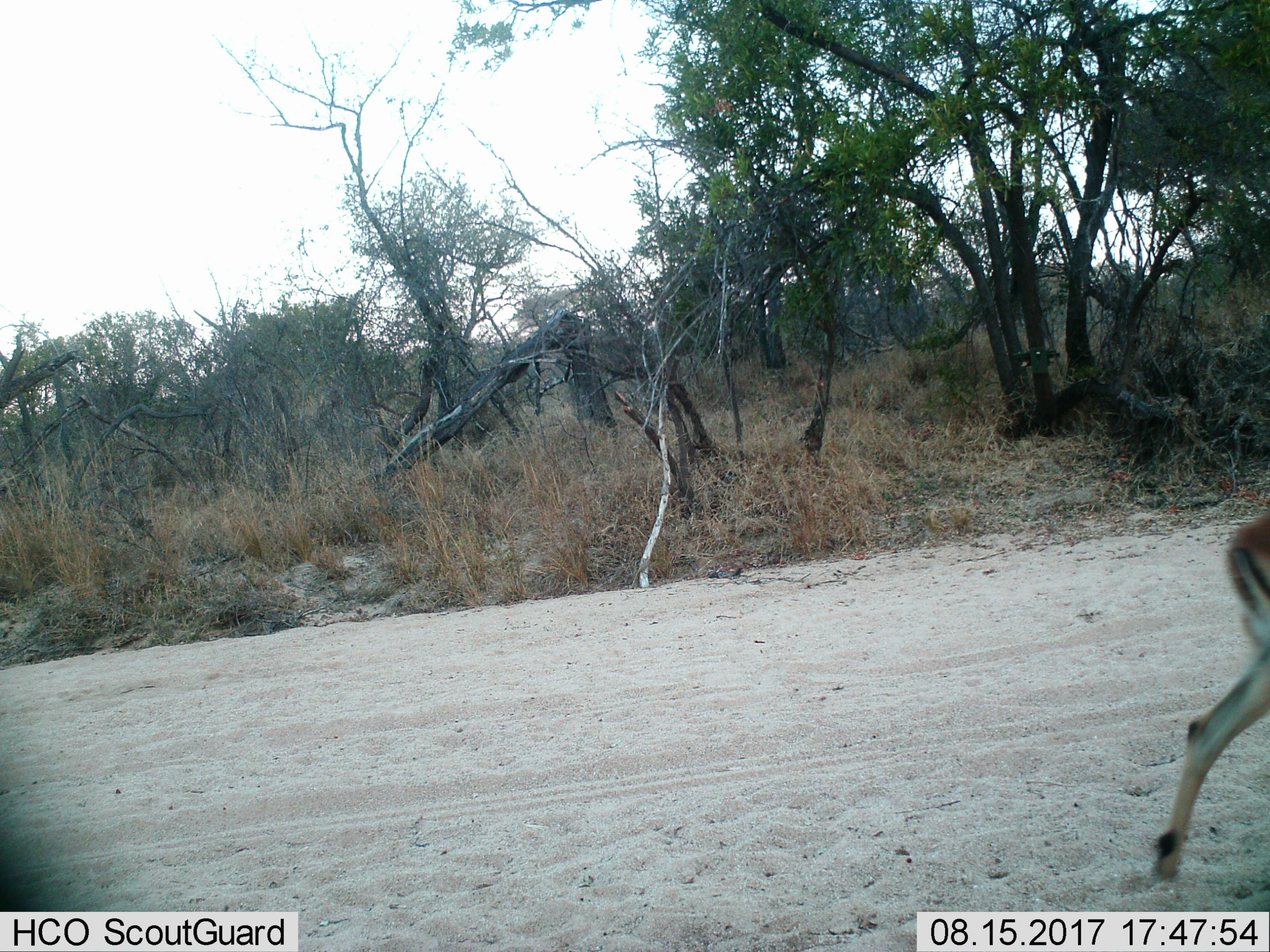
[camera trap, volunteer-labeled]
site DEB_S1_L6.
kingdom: Animalia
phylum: Chordata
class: Mammalia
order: Artiodactyla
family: Bovidae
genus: Aepyceros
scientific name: Aepyceros melampus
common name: impala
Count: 1.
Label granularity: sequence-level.